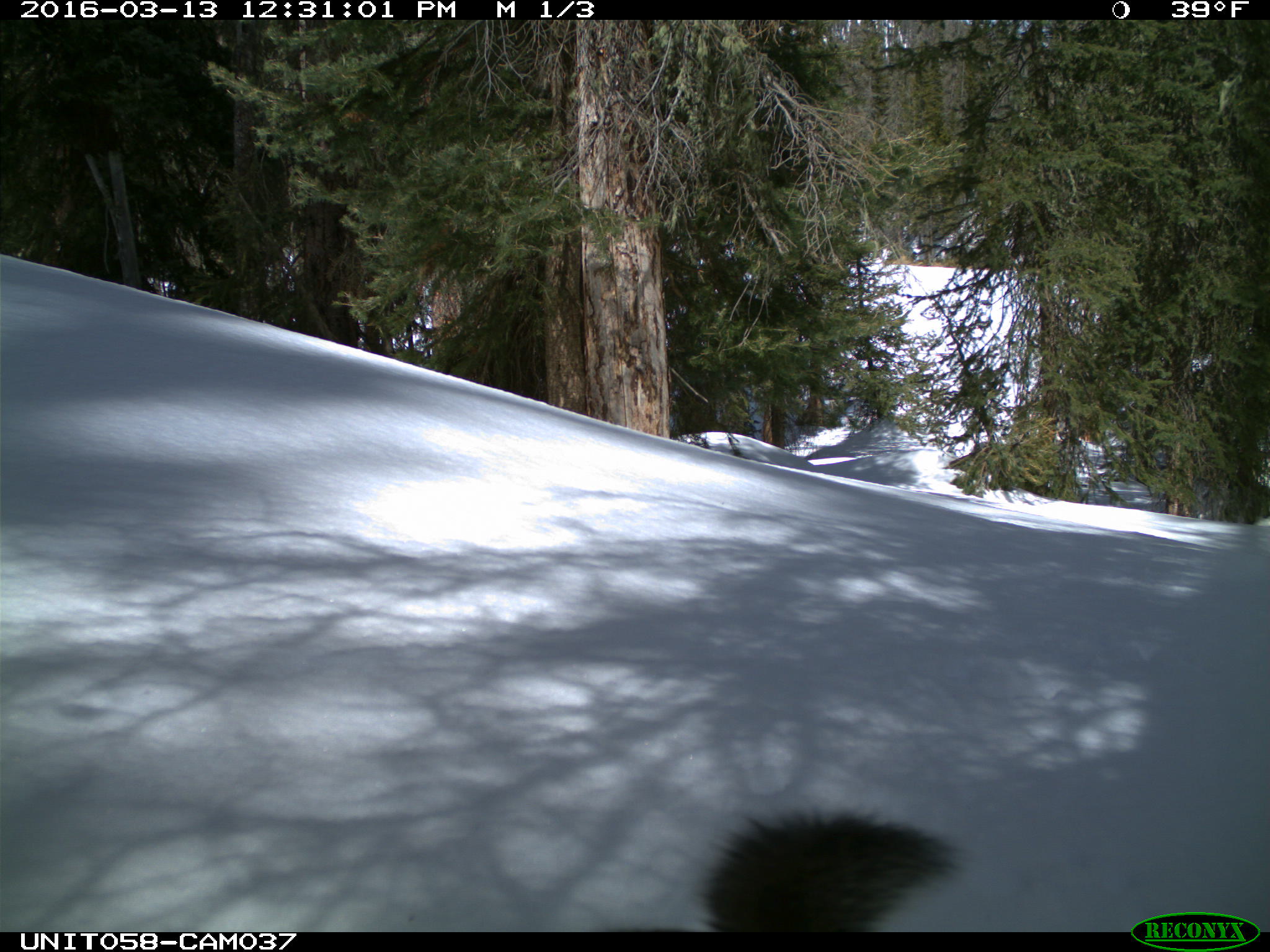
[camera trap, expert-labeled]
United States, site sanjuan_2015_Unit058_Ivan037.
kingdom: Animalia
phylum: Chordata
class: Mammalia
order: Rodentia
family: Sciuridae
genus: Tamiasciurus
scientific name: Tamiasciurus hudsonicus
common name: american red squirrel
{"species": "Tamiasciurus hudsonicus (american red squirrel)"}